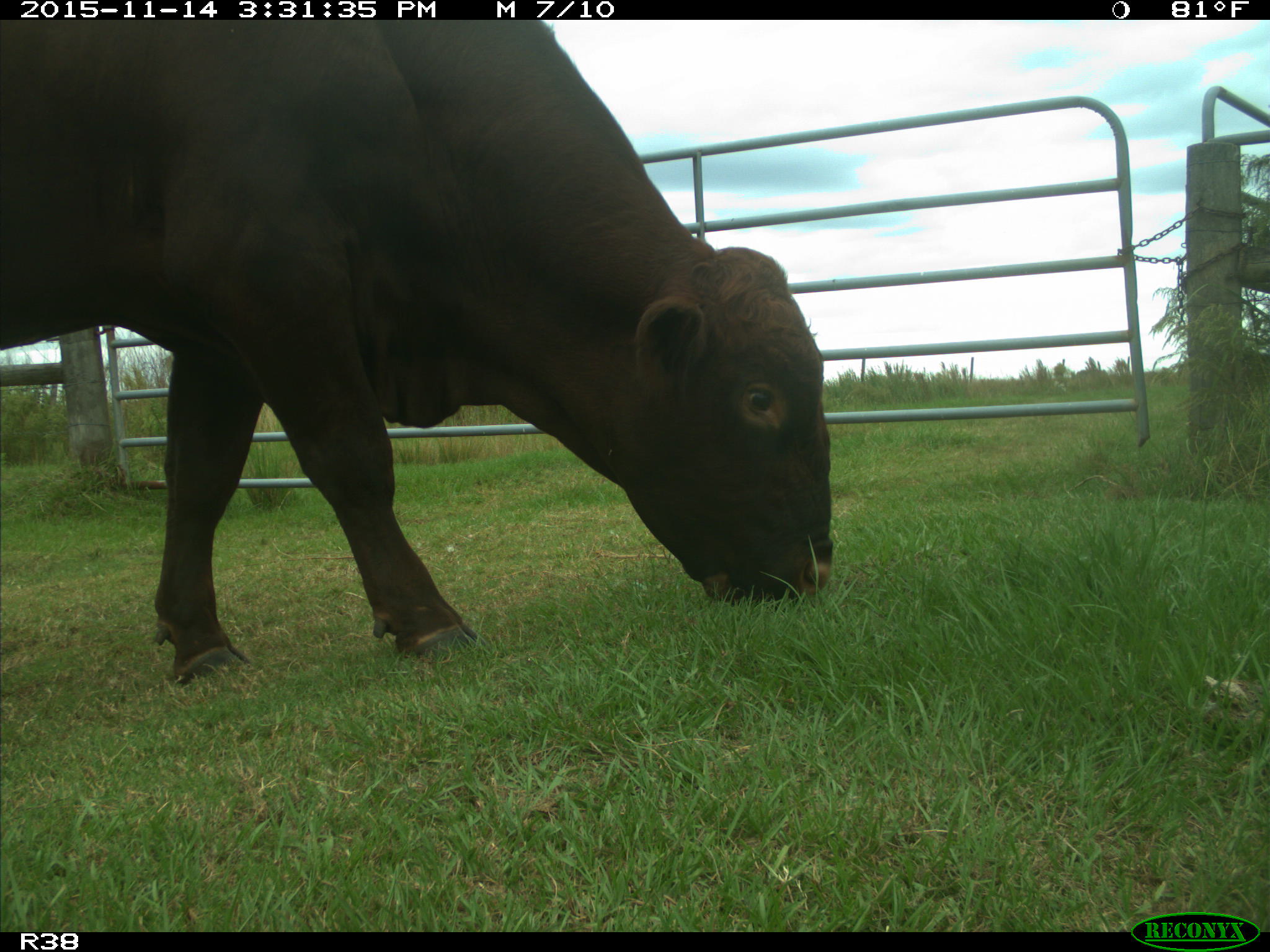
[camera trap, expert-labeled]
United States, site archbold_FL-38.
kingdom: Animalia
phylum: Chordata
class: Mammalia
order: Artiodactyla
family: Bovidae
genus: Bos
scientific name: Bos taurus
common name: domestic cow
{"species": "Bos taurus (domestic cow)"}